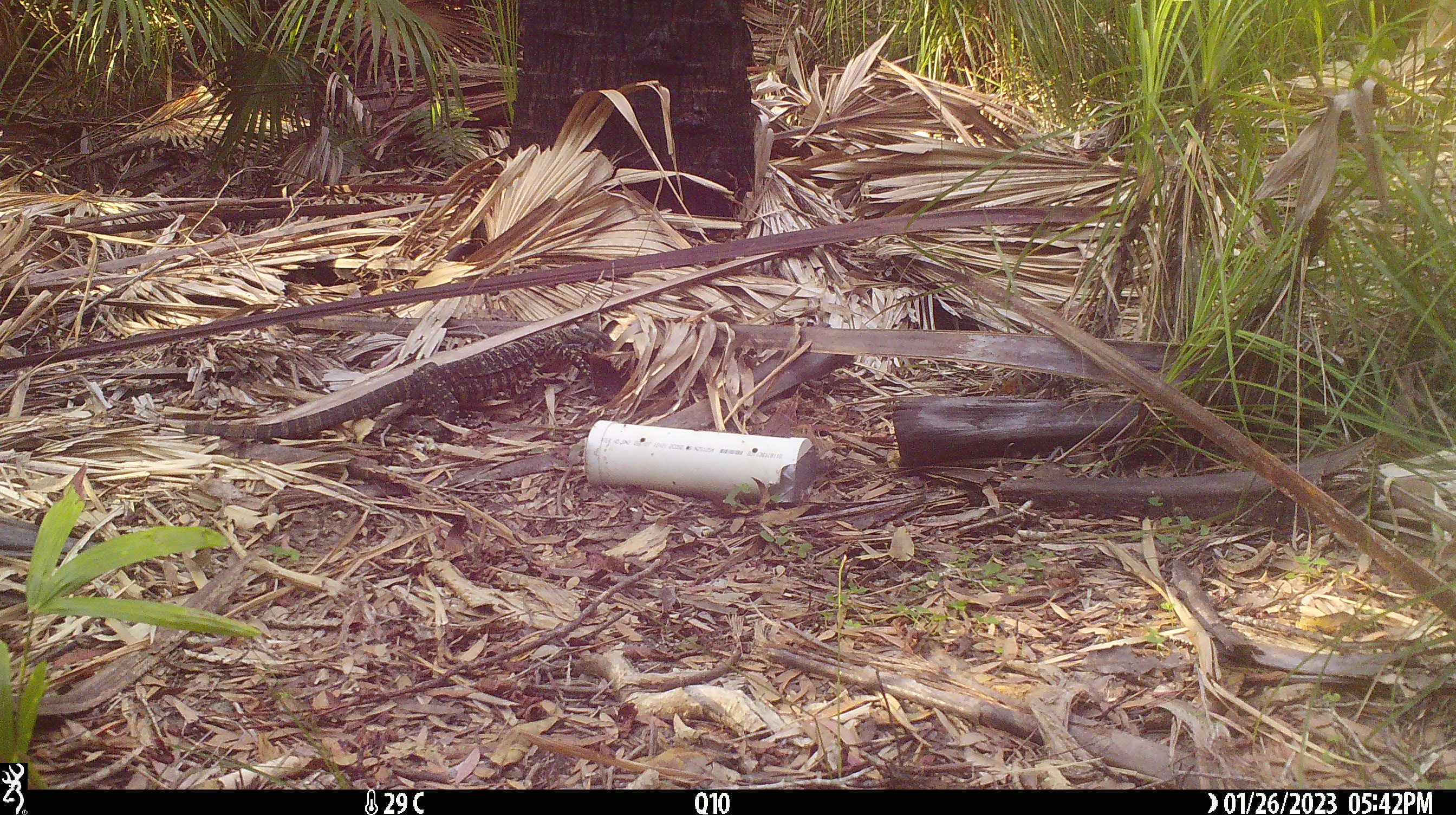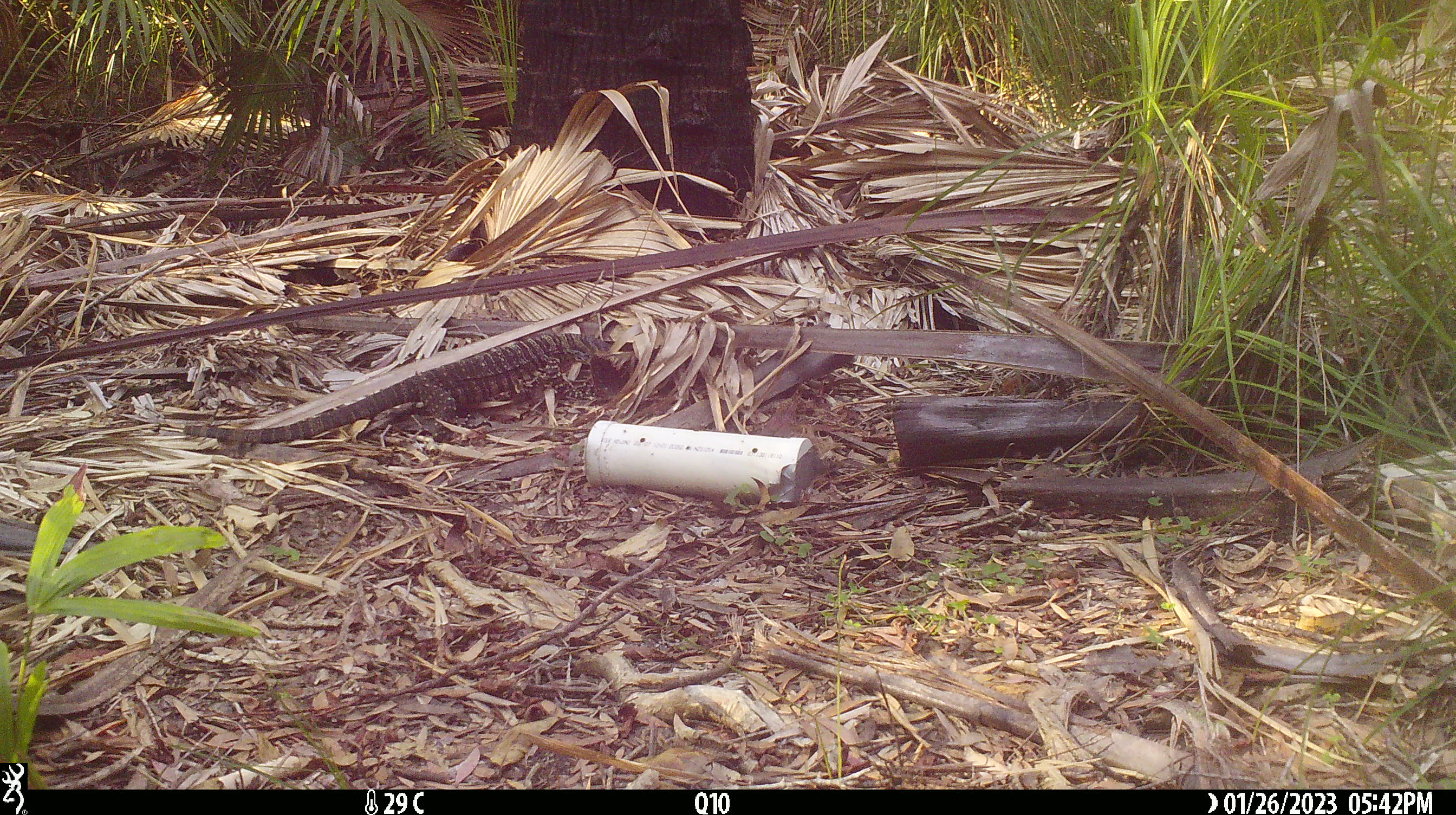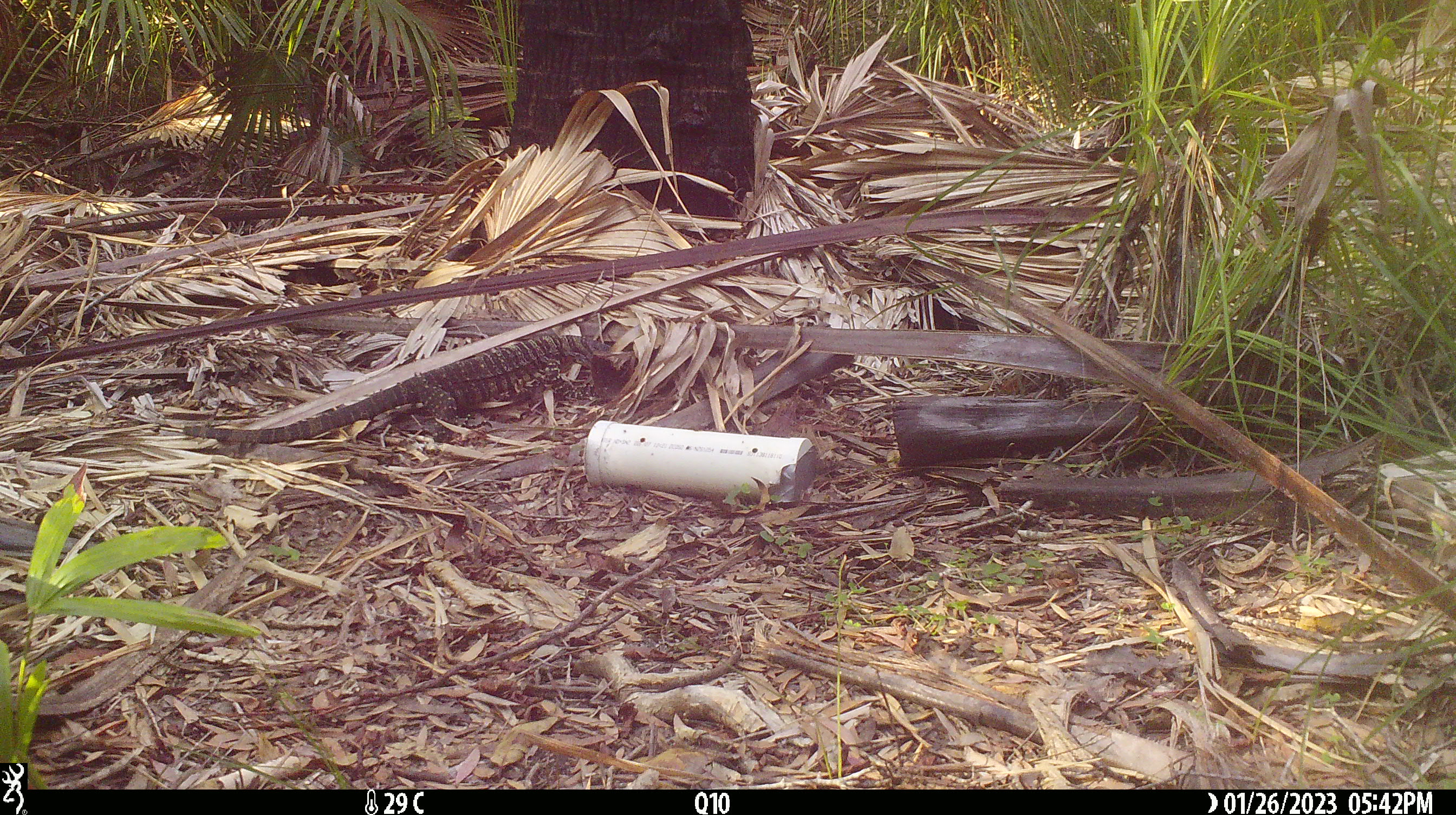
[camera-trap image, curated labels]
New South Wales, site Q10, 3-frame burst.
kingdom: Animalia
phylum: Chordata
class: Reptilia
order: Squamata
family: Varanidae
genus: Varanus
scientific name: Varanus varius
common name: lace monitor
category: goanna